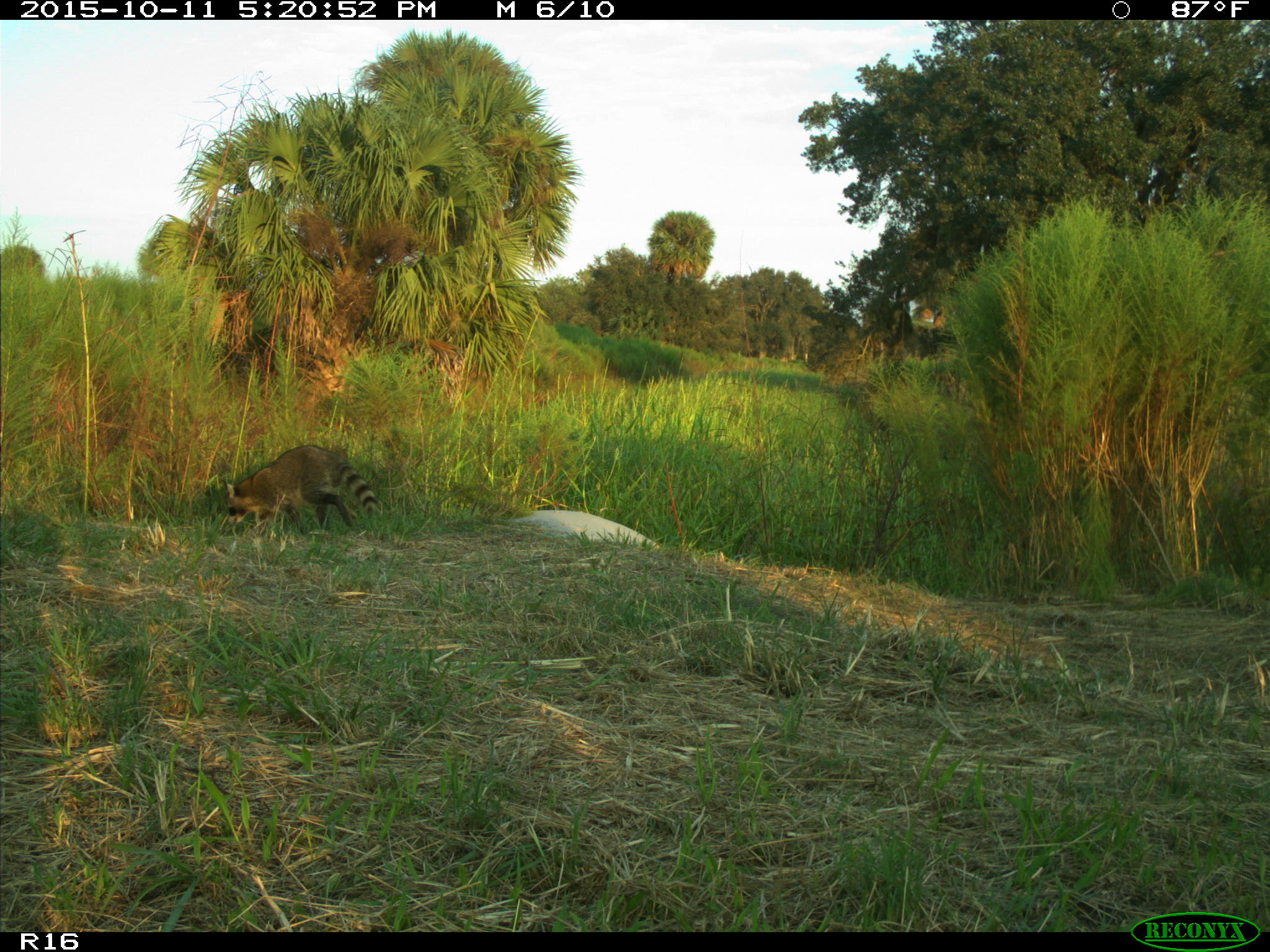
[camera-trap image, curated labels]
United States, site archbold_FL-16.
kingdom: Animalia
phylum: Chordata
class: Mammalia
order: Carnivora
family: Procyonidae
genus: Procyon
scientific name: Procyon lotor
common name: common raccoon